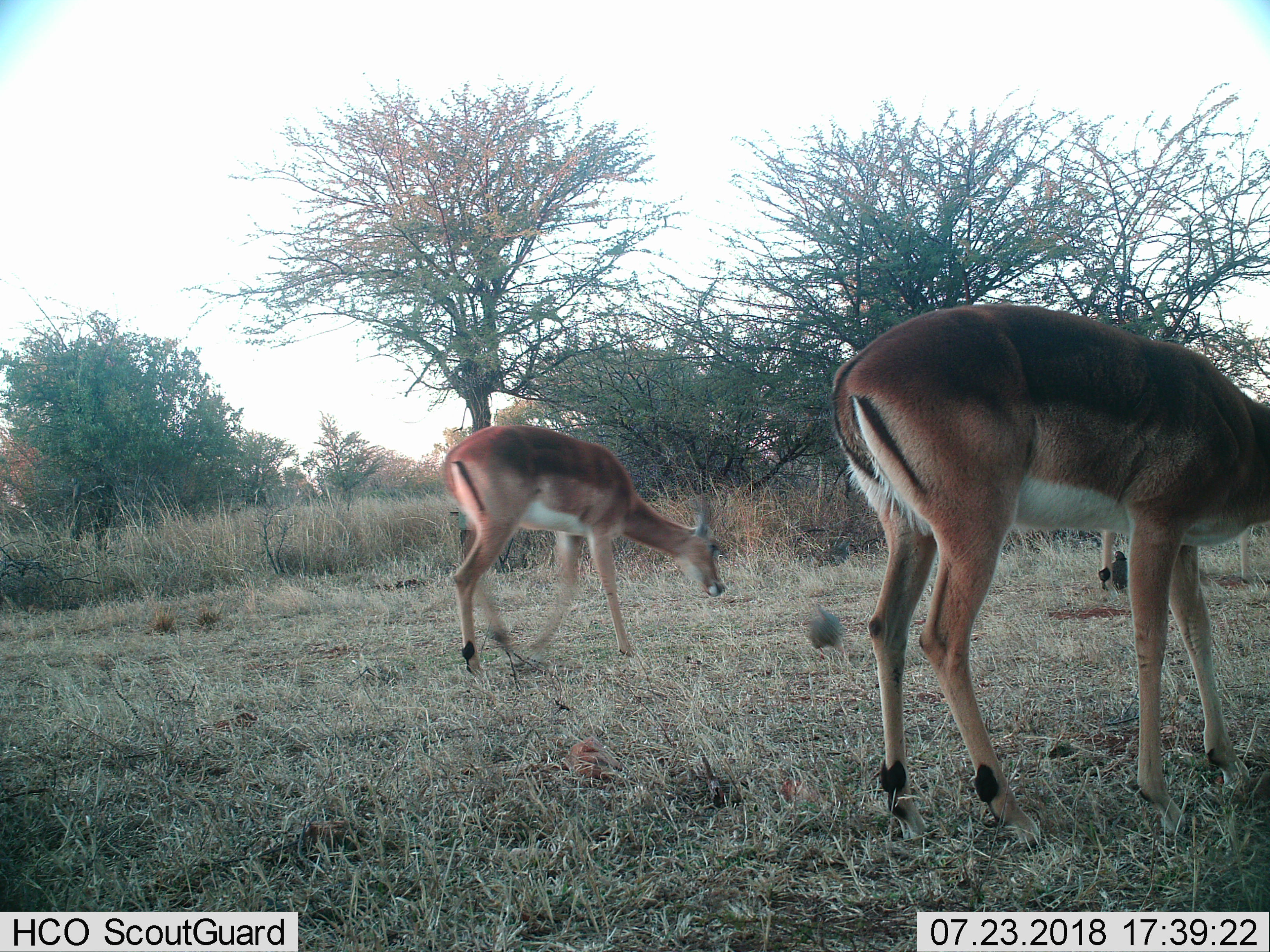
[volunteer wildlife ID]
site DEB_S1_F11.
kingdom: Animalia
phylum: Chordata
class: Mammalia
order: Artiodactyla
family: Bovidae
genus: Aepyceros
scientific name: Aepyceros melampus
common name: impala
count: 3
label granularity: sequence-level